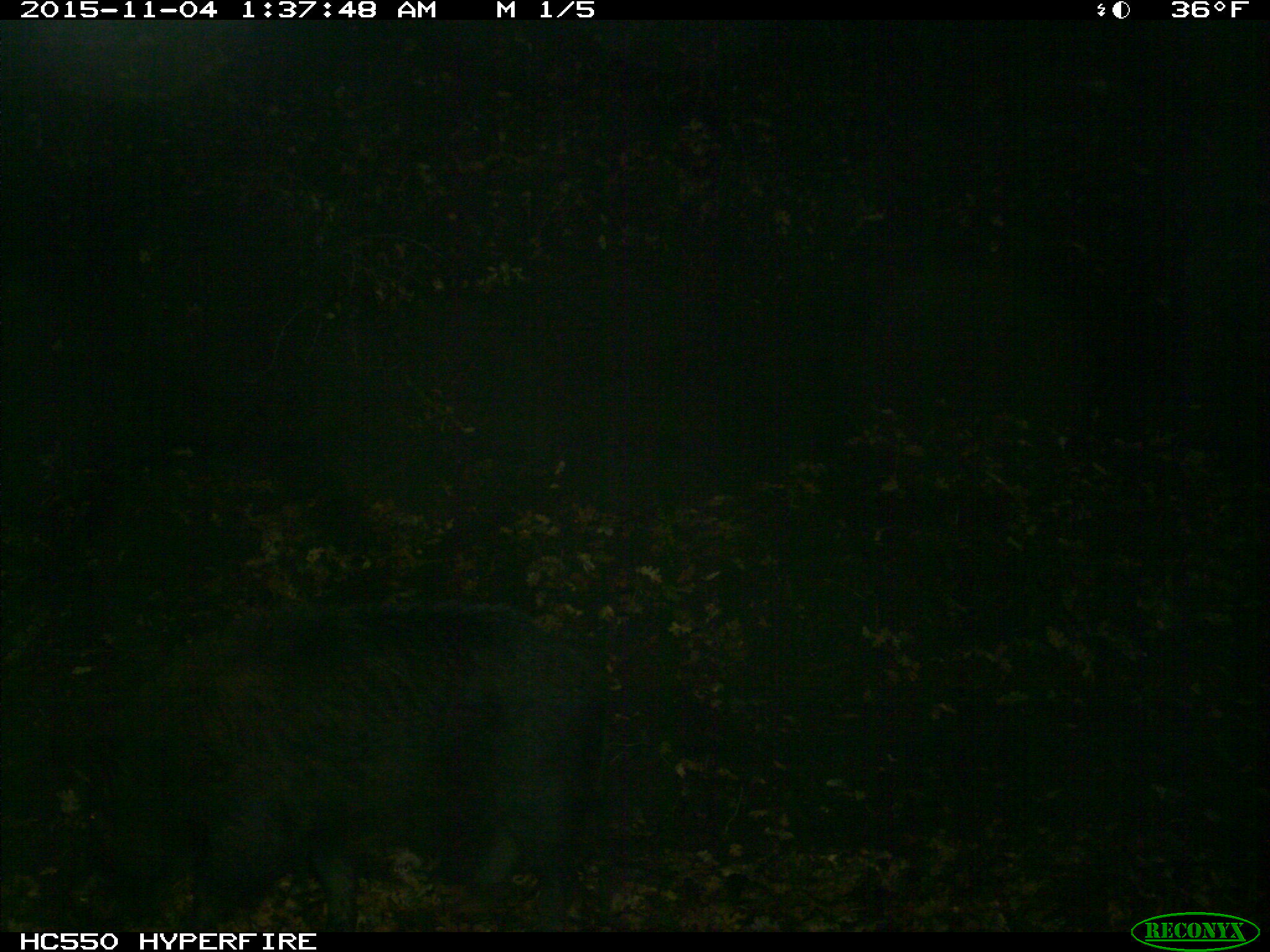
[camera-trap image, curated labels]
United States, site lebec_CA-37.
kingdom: Animalia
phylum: Chordata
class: Mammalia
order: Artiodactyla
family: Suidae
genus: Sus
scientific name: Sus scrofa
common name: wild boar